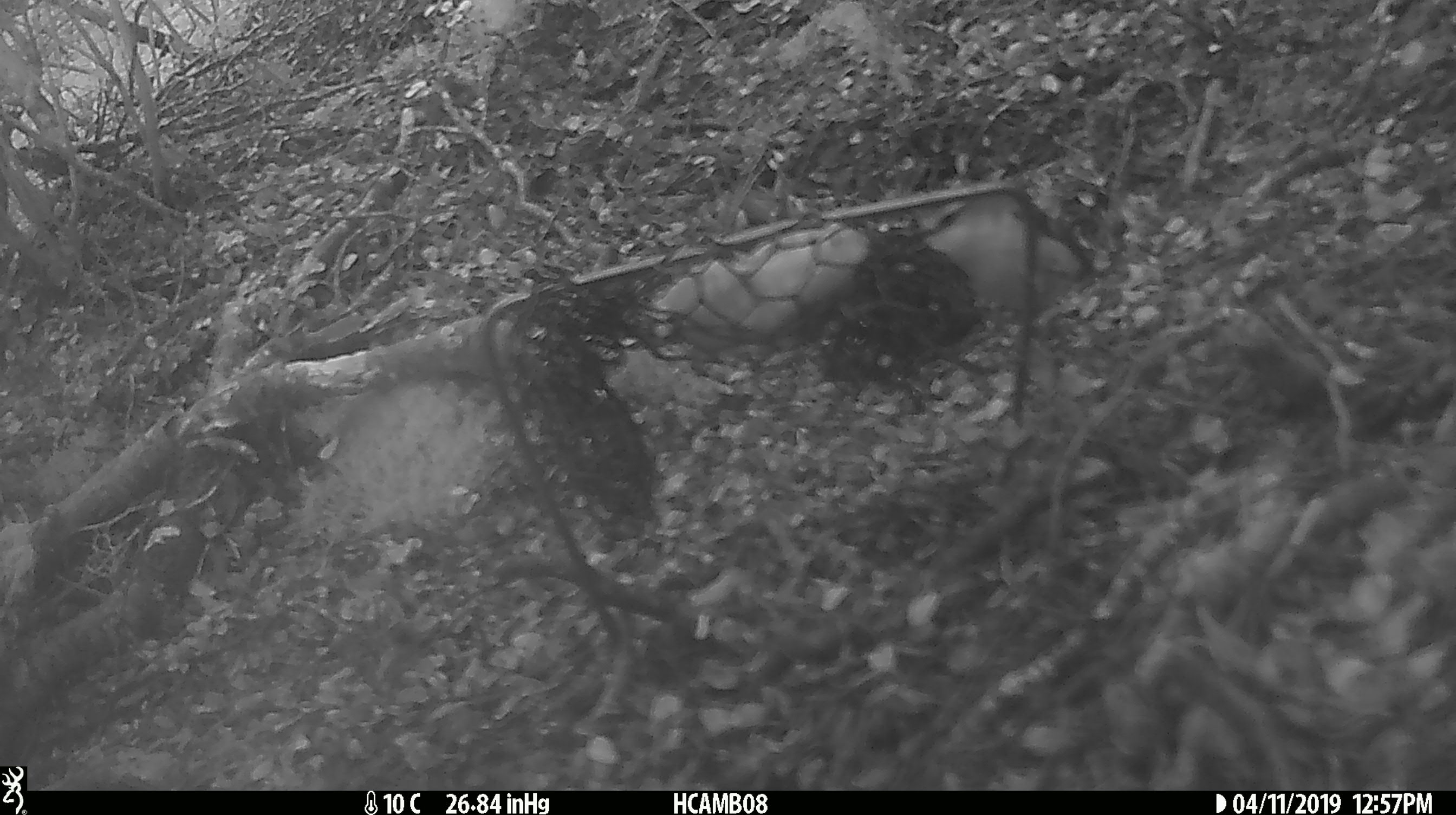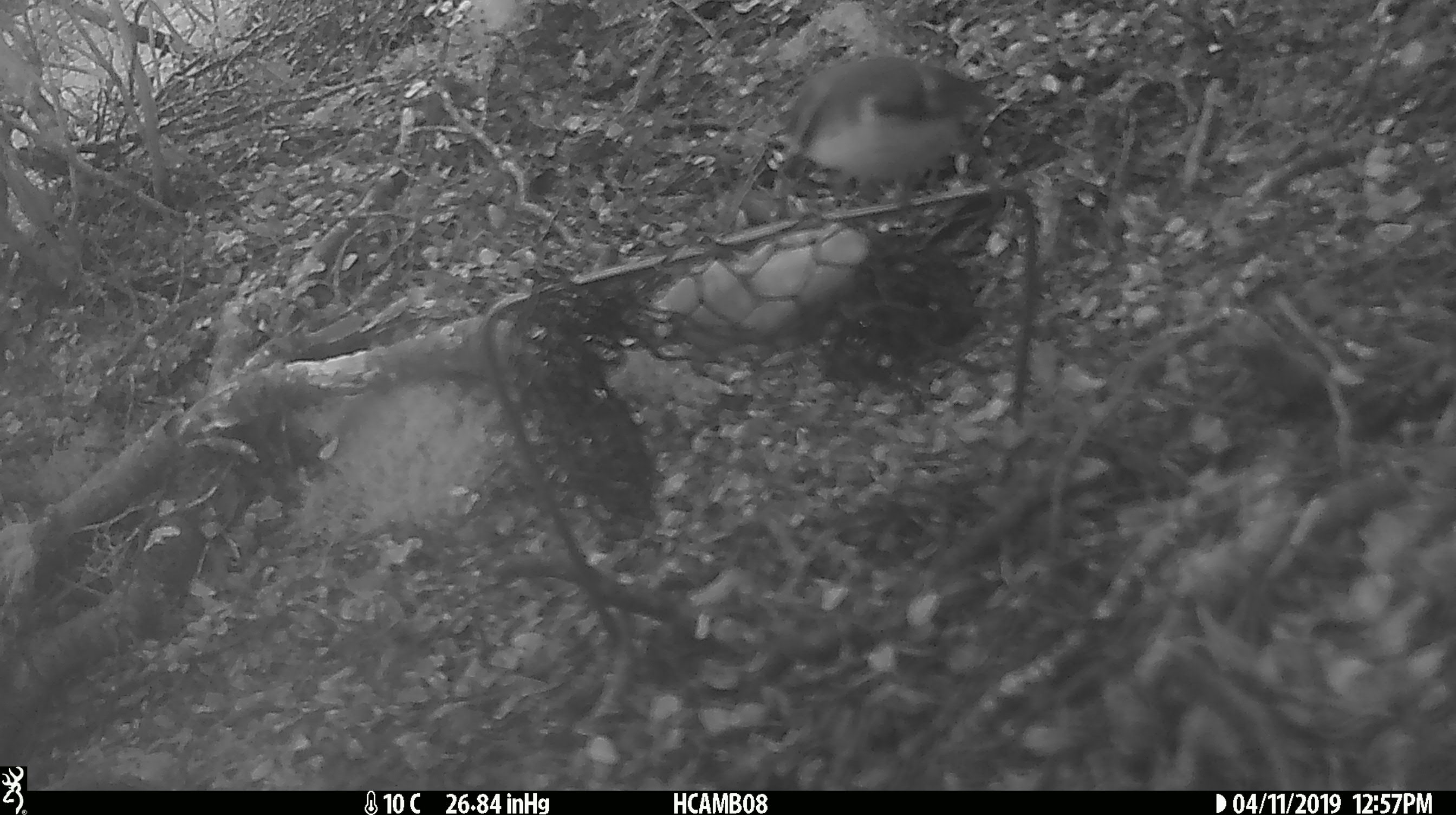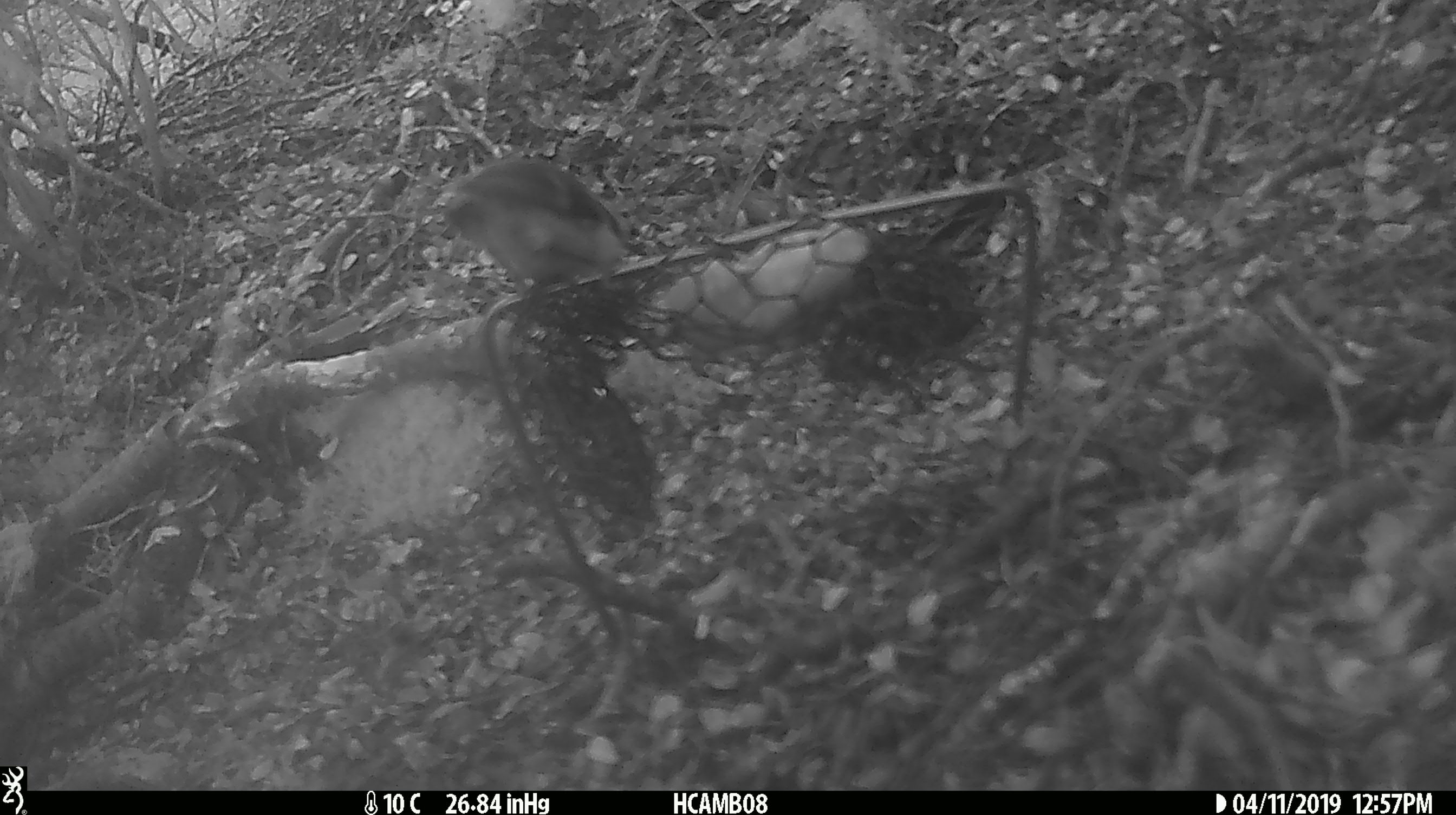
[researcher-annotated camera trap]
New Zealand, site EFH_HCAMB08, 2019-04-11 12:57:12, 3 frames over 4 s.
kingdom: Animalia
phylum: Chordata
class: Aves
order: Passeriformes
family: Acanthisittidae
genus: Acanthisitta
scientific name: Acanthisitta chloris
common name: rifleman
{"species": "rifleman (Acanthisitta chloris)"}